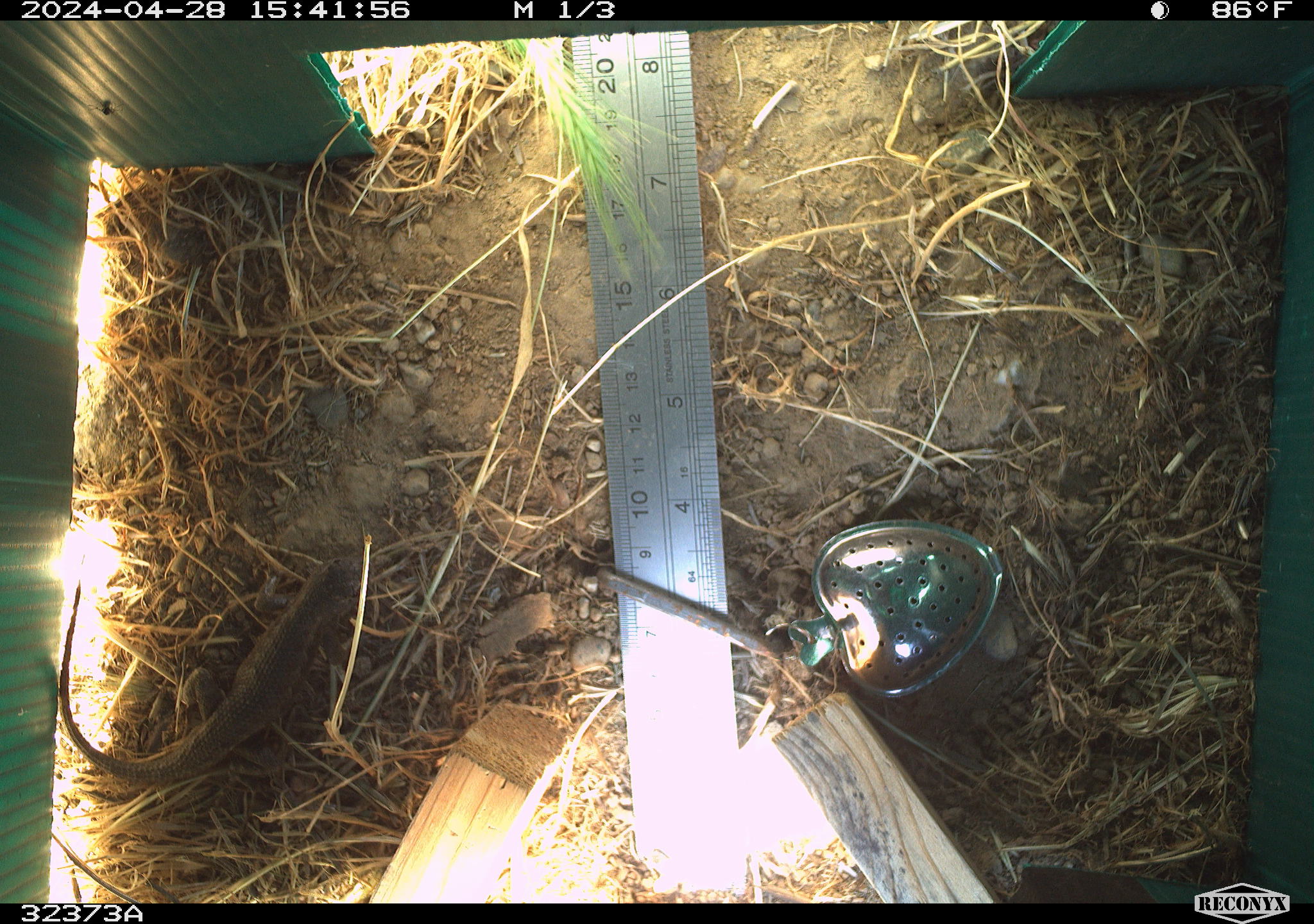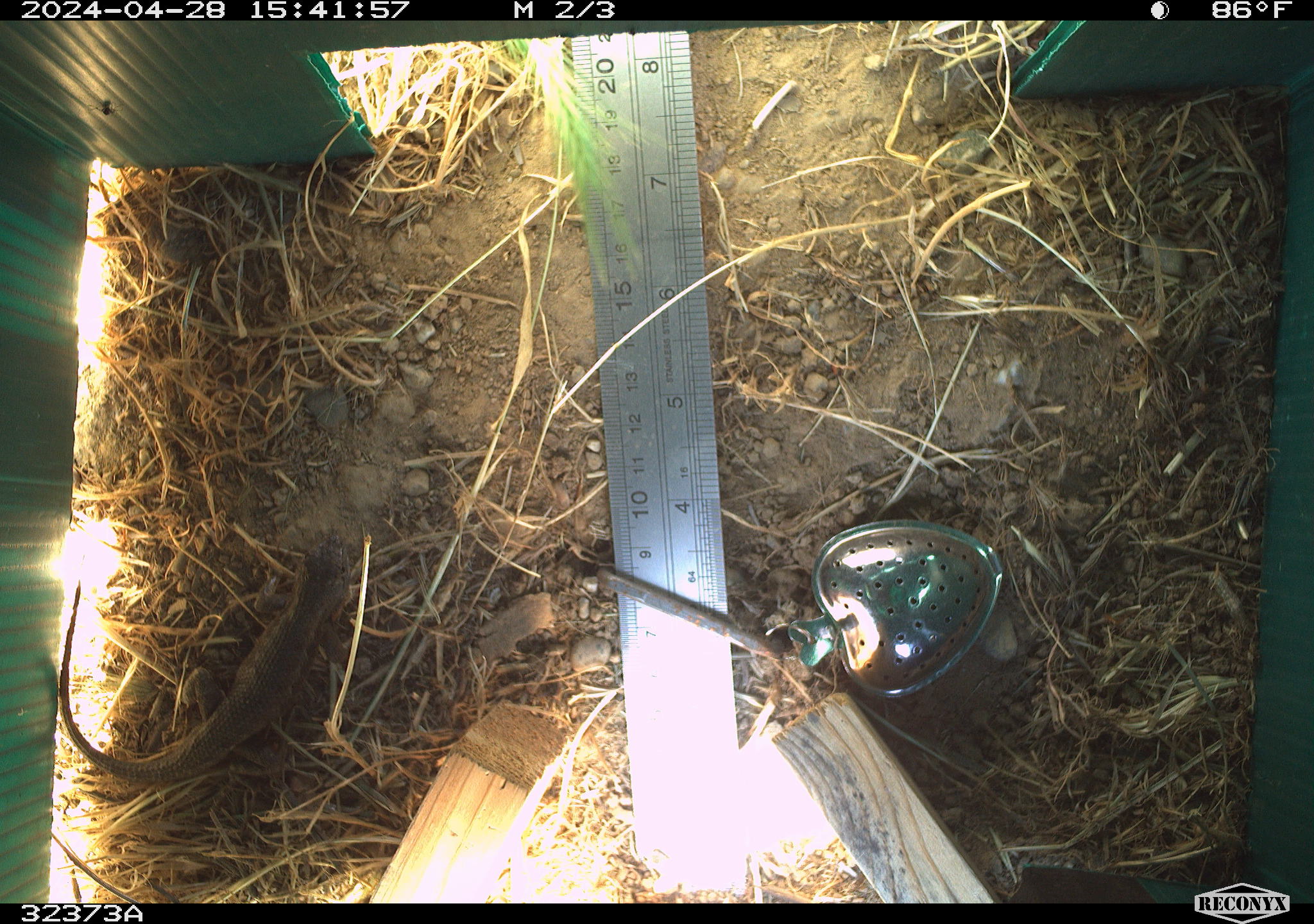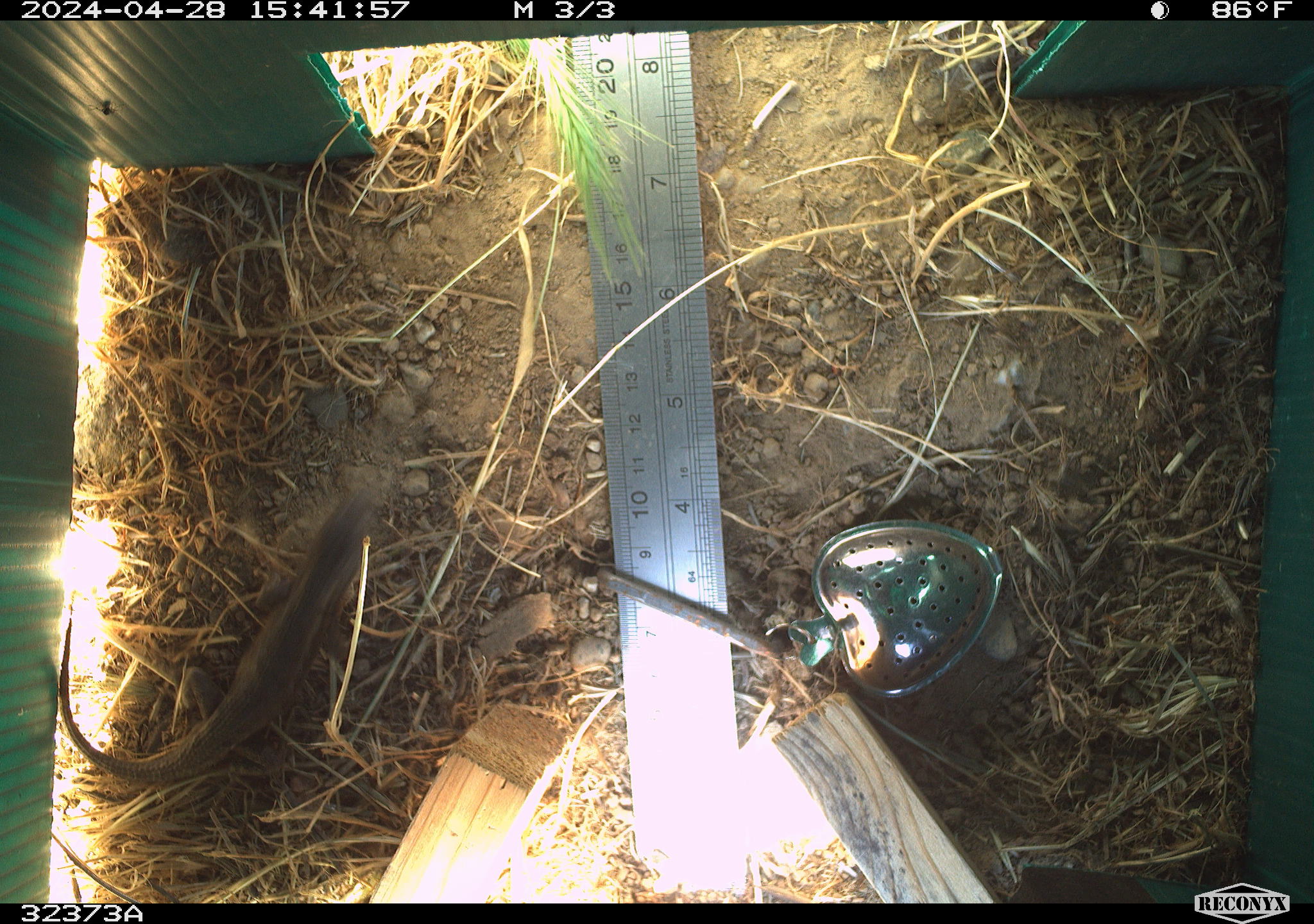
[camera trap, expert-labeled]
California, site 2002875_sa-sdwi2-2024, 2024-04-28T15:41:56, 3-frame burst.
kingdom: Animalia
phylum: Chordata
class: Reptilia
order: Squamata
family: Phrynosomatidae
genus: Sceloporus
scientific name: Sceloporus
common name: spiny lizards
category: sceloporus species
Sceloporus species (spiny lizards) (Sceloporus).